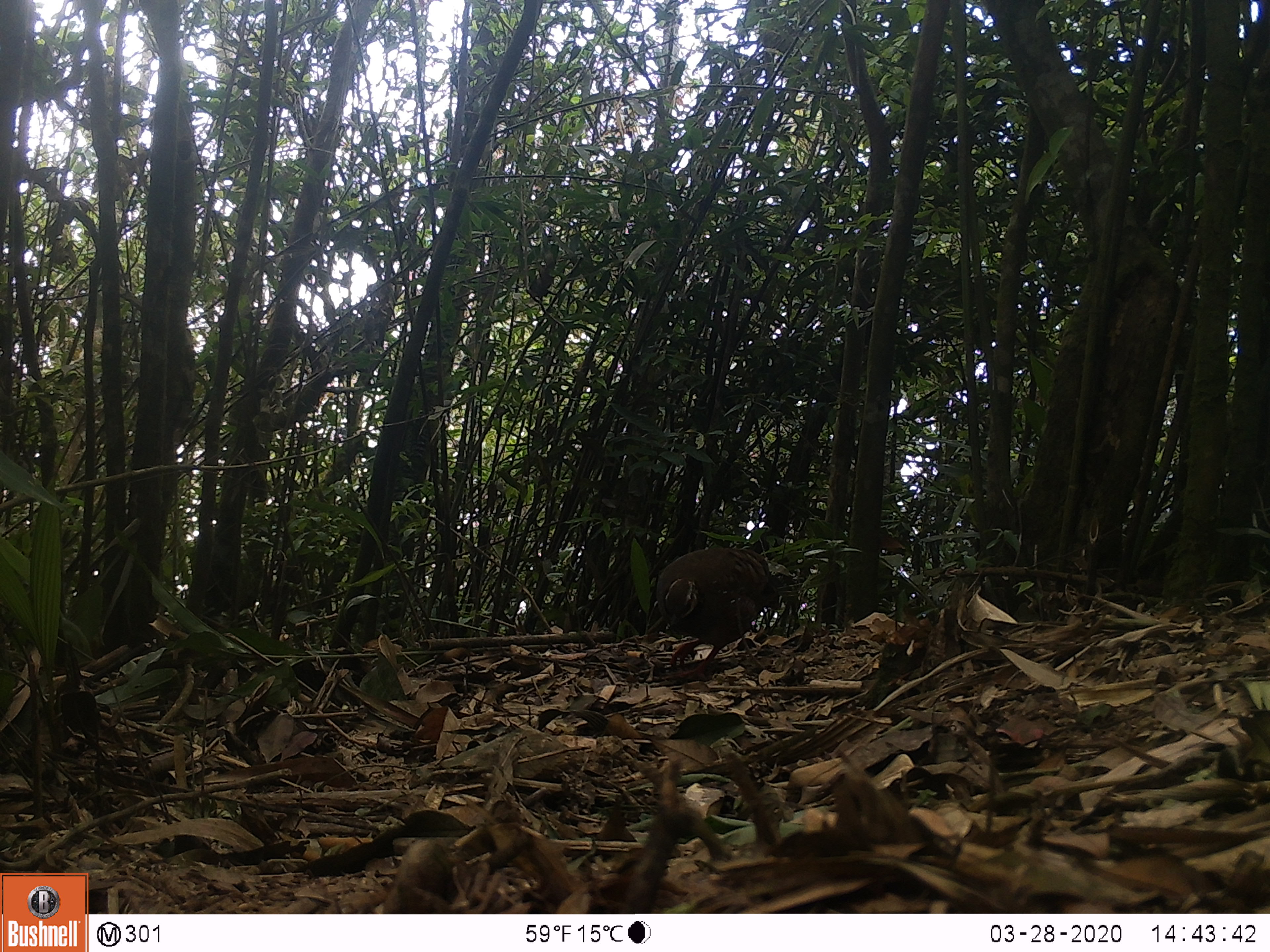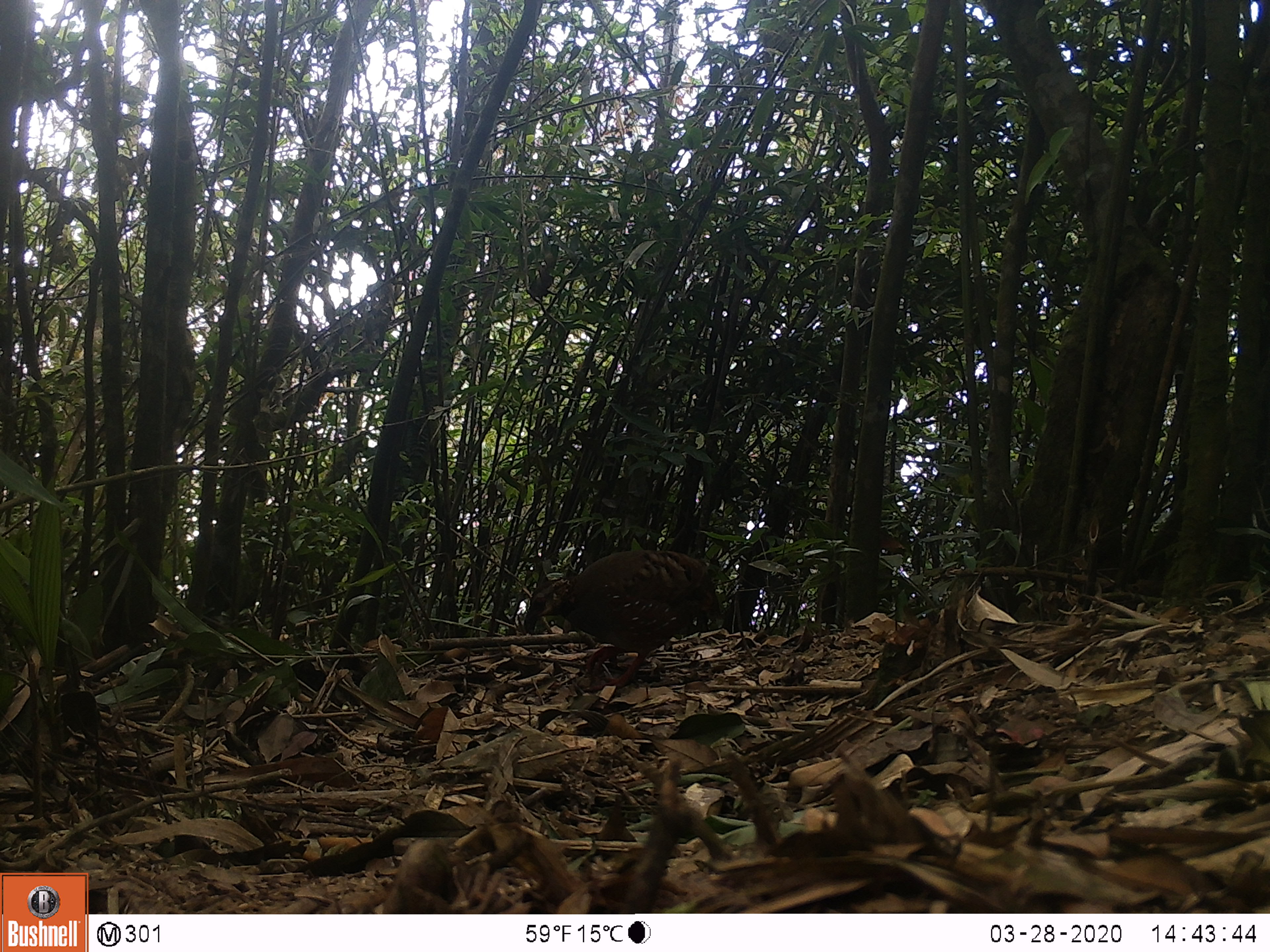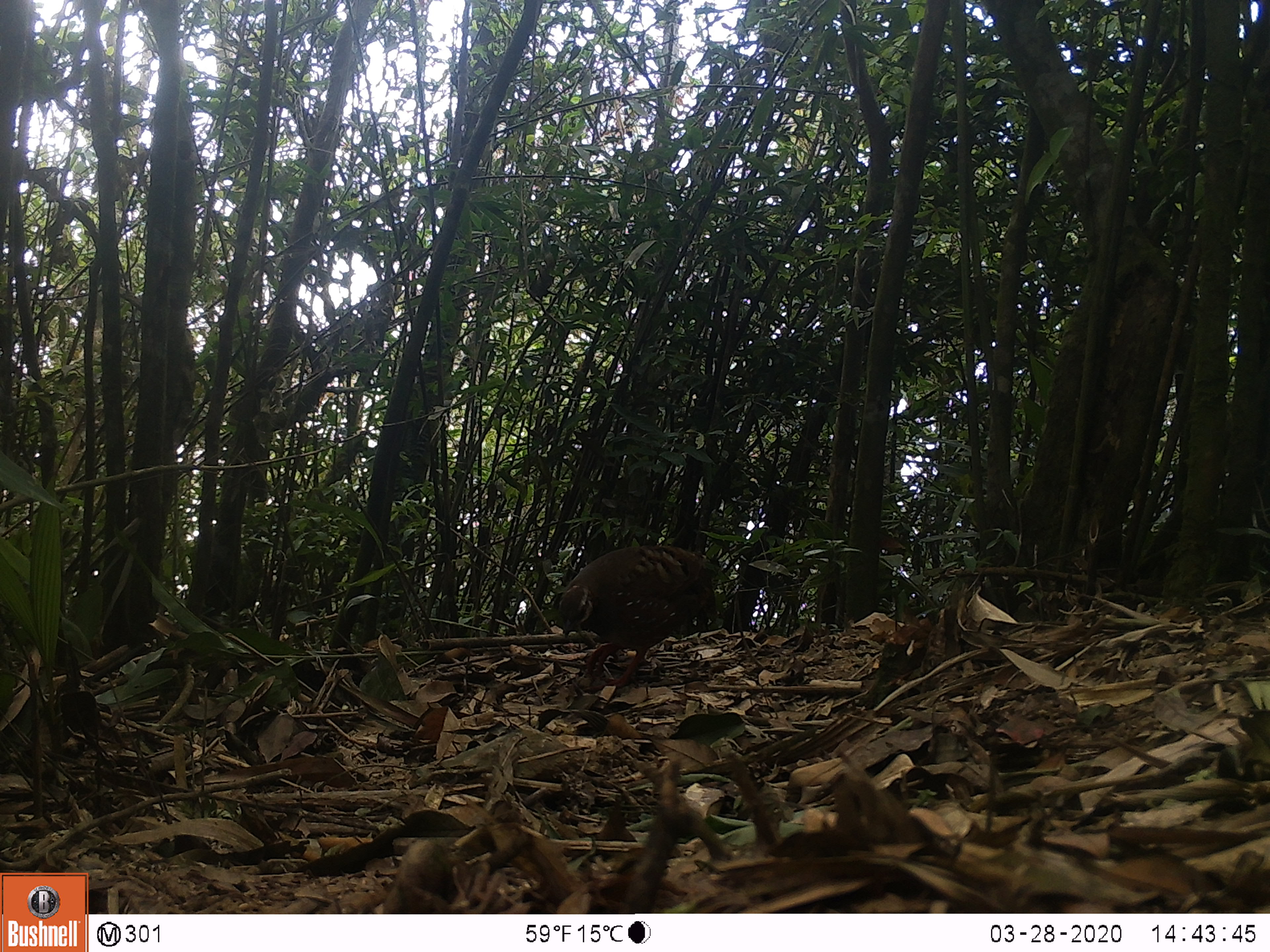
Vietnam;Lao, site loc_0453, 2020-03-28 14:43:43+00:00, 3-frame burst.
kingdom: Animalia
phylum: Chordata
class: Aves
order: Galliformes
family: Phasianidae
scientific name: Phasianidae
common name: partridge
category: unidentified partridge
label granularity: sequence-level